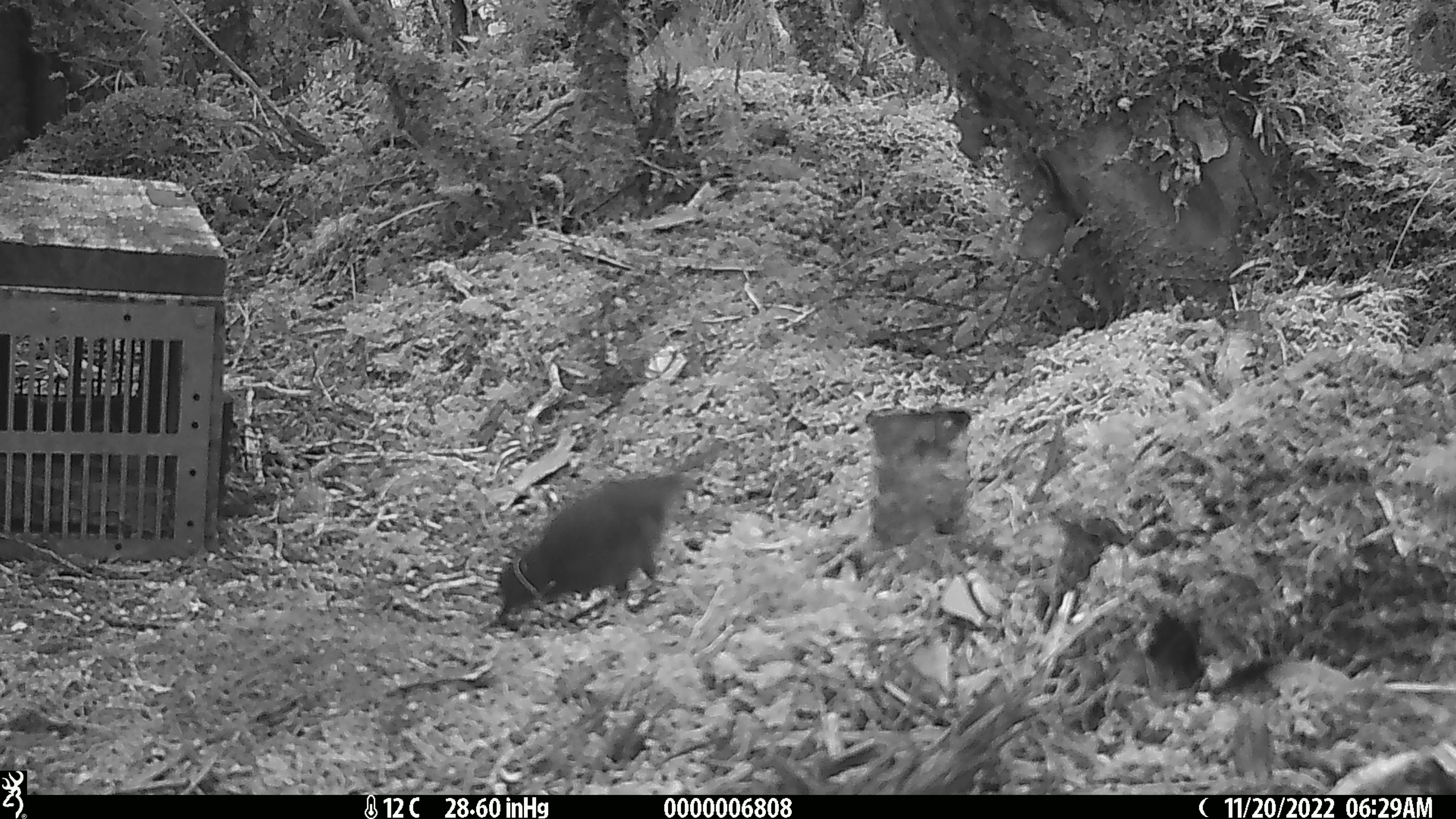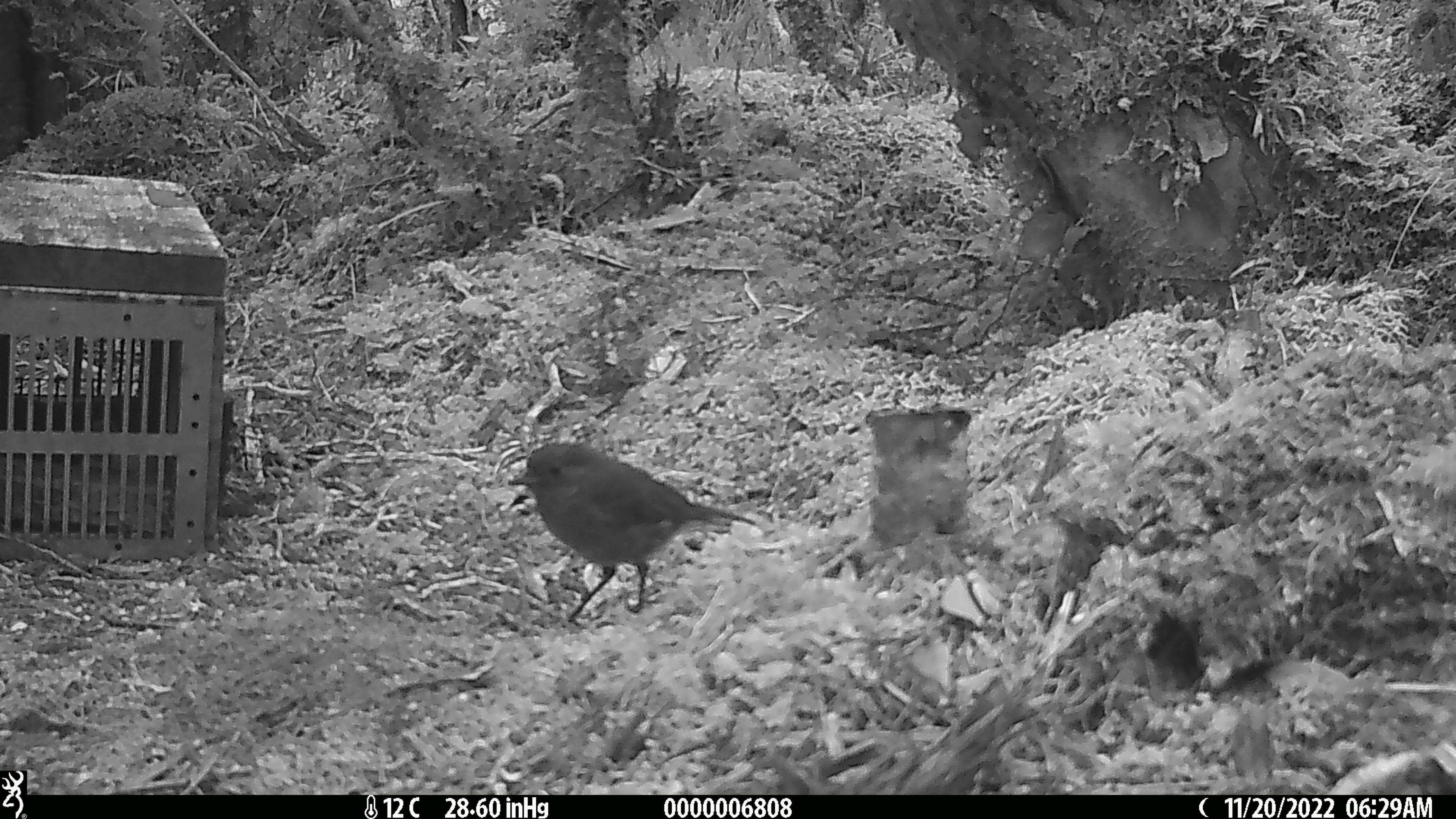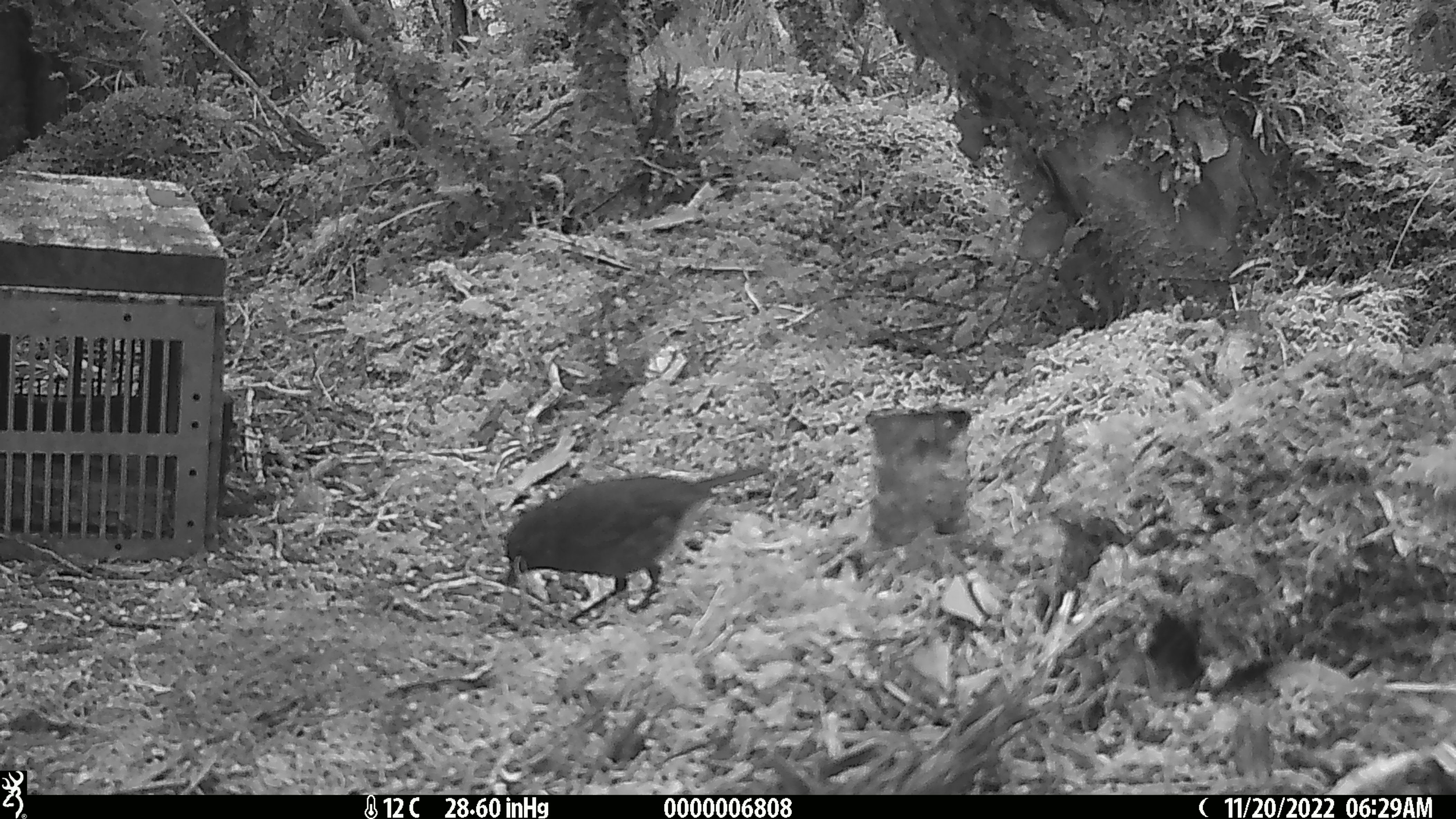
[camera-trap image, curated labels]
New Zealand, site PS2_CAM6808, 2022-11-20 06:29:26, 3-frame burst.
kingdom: Animalia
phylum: Chordata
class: Aves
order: Passeriformes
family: Petroicidae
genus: Petroica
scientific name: Petroica australis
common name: new zealand robin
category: robin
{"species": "robin (new zealand robin) (Petroica australis)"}